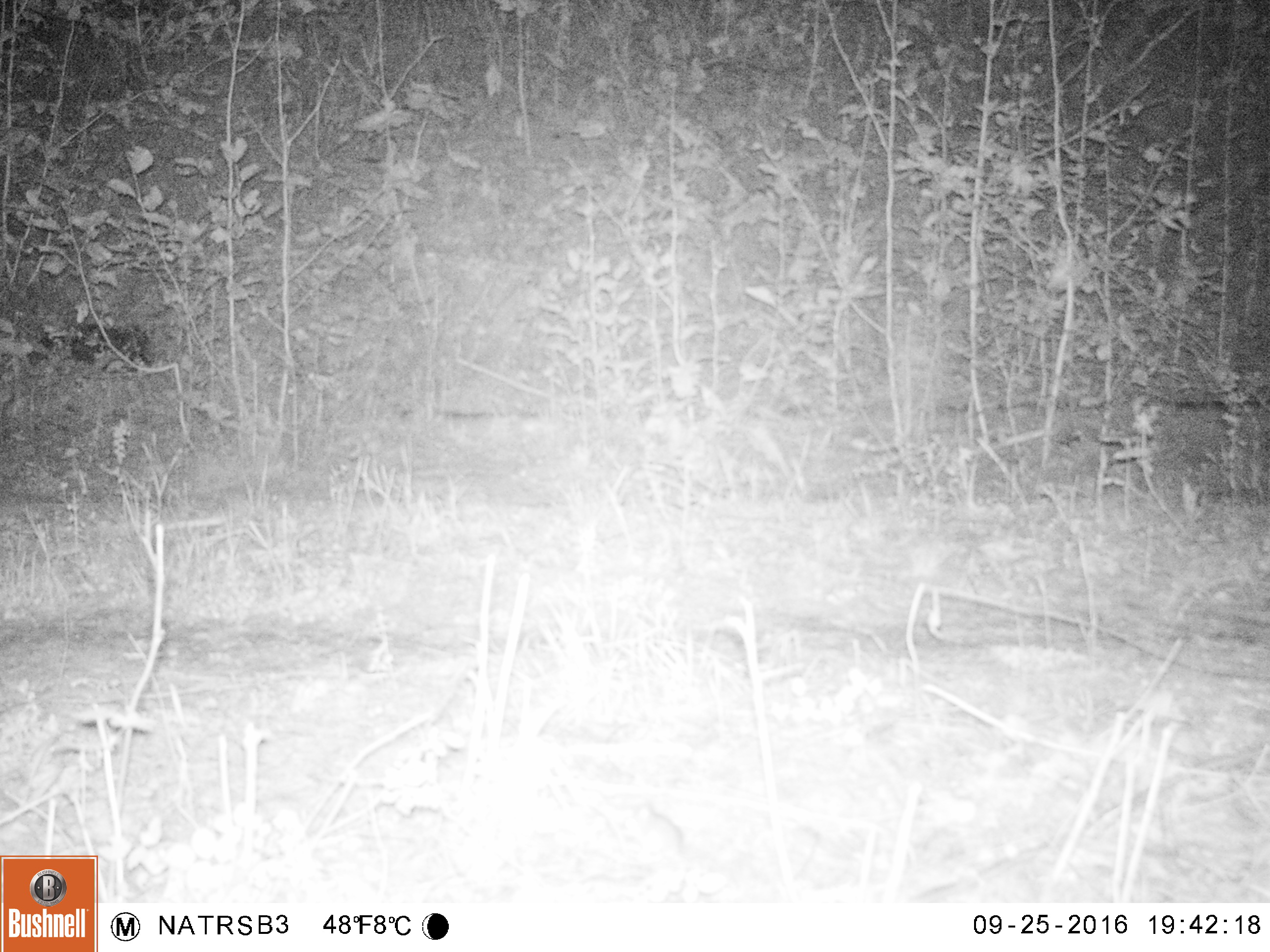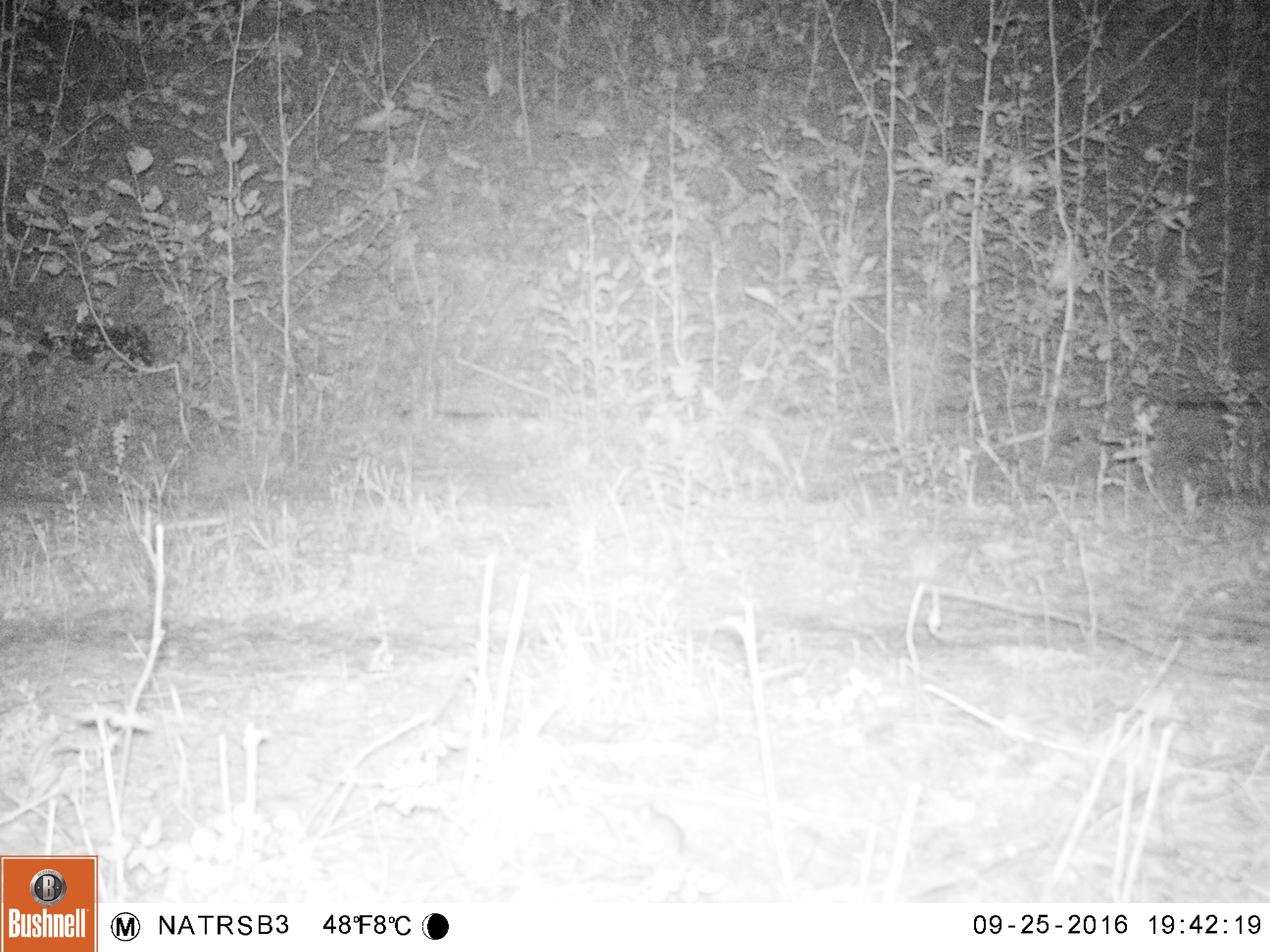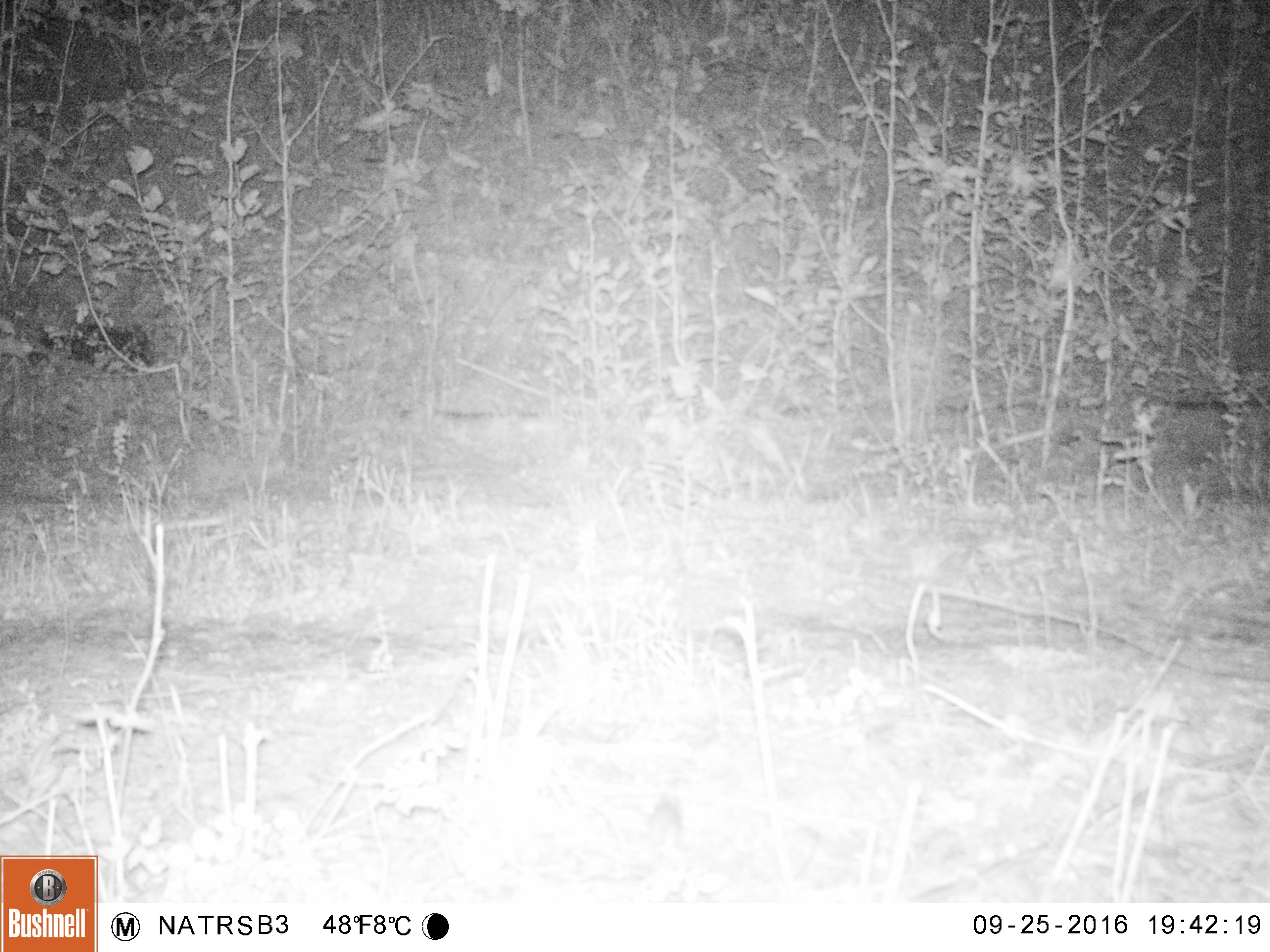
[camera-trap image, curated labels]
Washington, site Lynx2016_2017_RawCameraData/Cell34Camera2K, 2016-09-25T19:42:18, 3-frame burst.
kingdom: Animalia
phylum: Chordata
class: Mammalia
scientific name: Mammalia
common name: small mammal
Small mammal (Mammalia). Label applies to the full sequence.